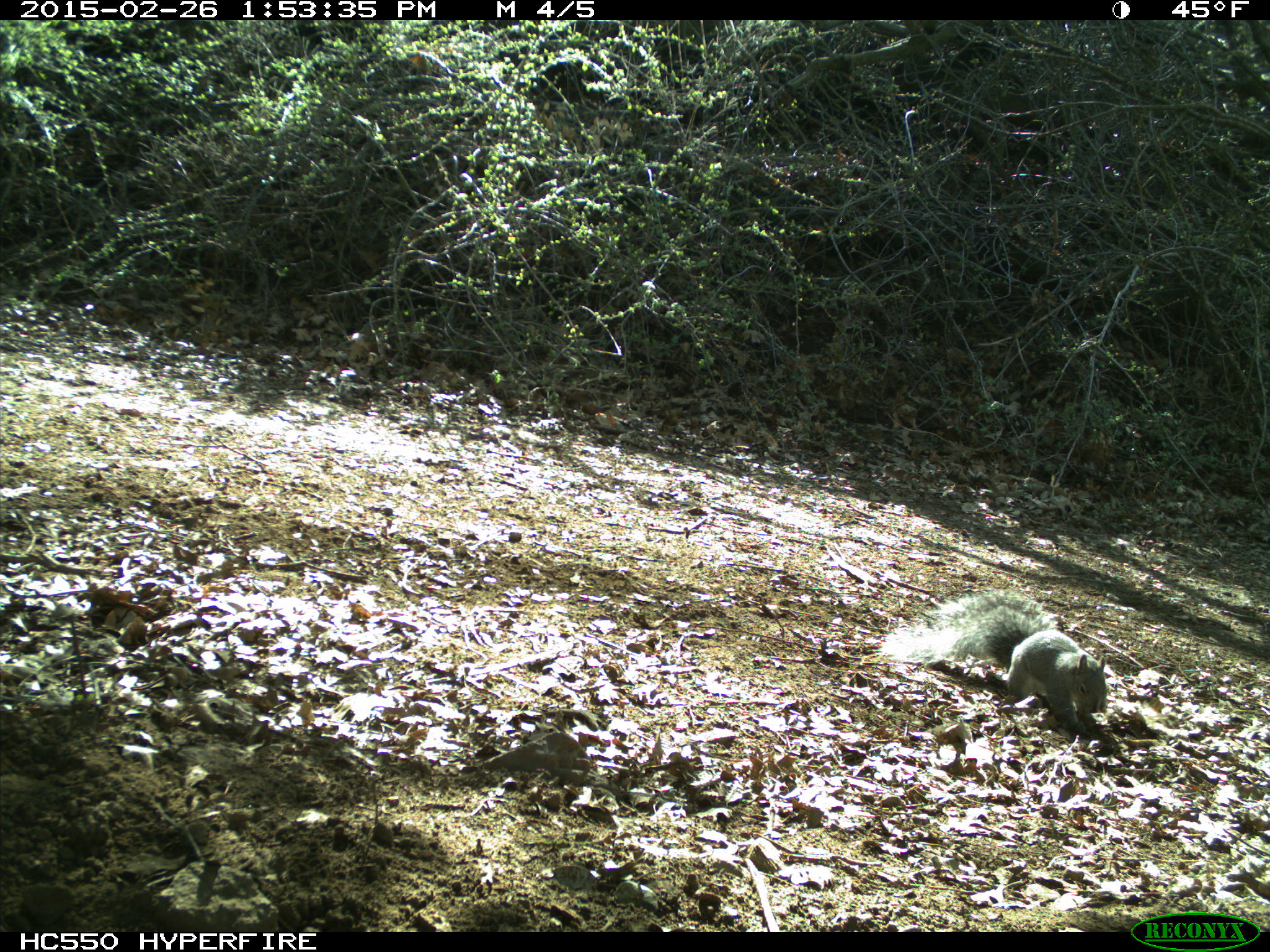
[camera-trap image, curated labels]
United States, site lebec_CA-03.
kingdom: Animalia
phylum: Chordata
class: Mammalia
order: Rodentia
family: Sciuridae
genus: Sciurus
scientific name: Sciurus carolinensis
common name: eastern gray squirrel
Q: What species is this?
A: Sciurus carolinensis (eastern gray squirrel).